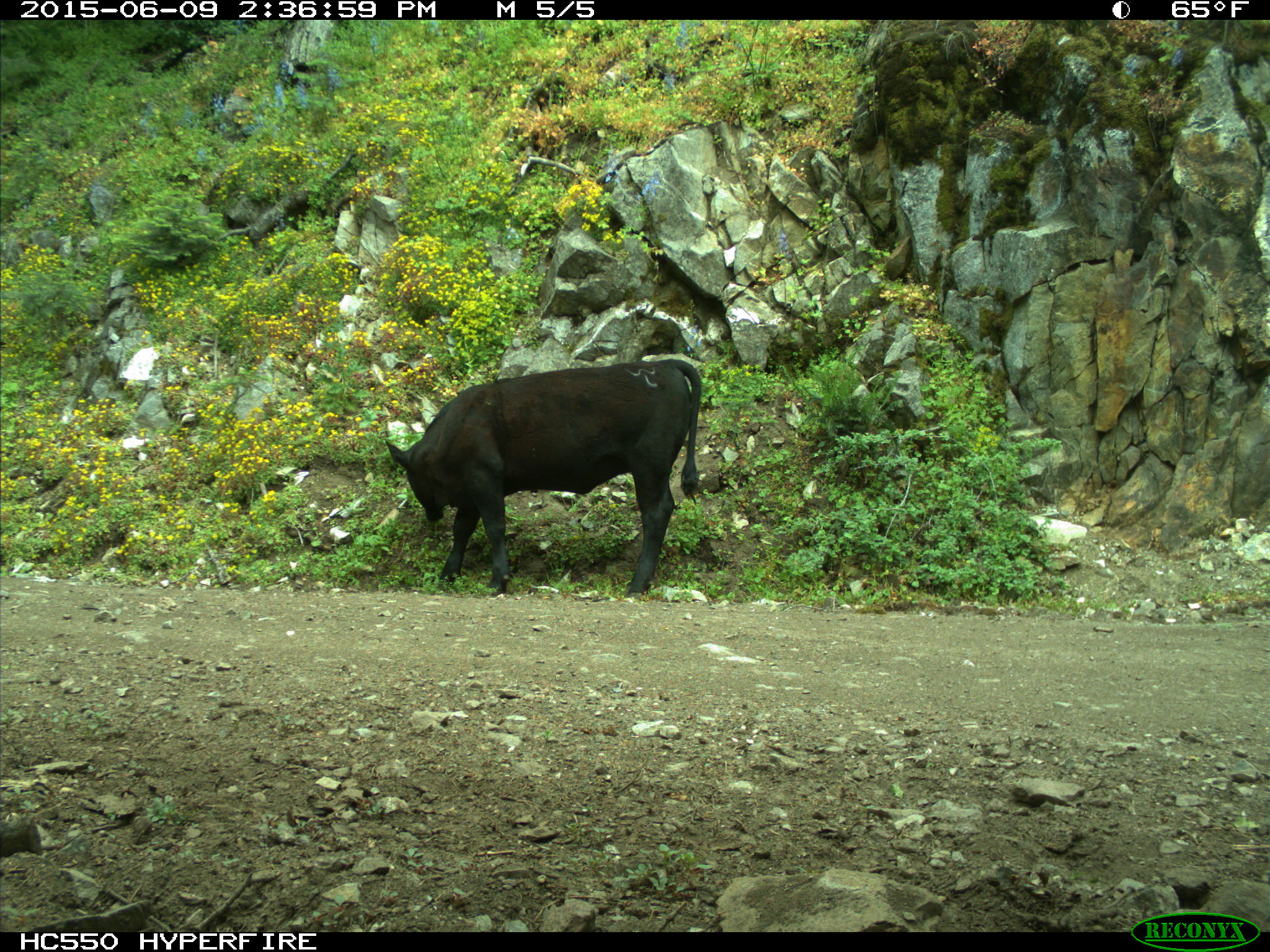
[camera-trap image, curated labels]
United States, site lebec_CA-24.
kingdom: Animalia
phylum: Chordata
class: Mammalia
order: Artiodactyla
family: Bovidae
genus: Bos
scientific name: Bos taurus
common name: domestic cow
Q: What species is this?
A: Bos taurus (domestic cow).